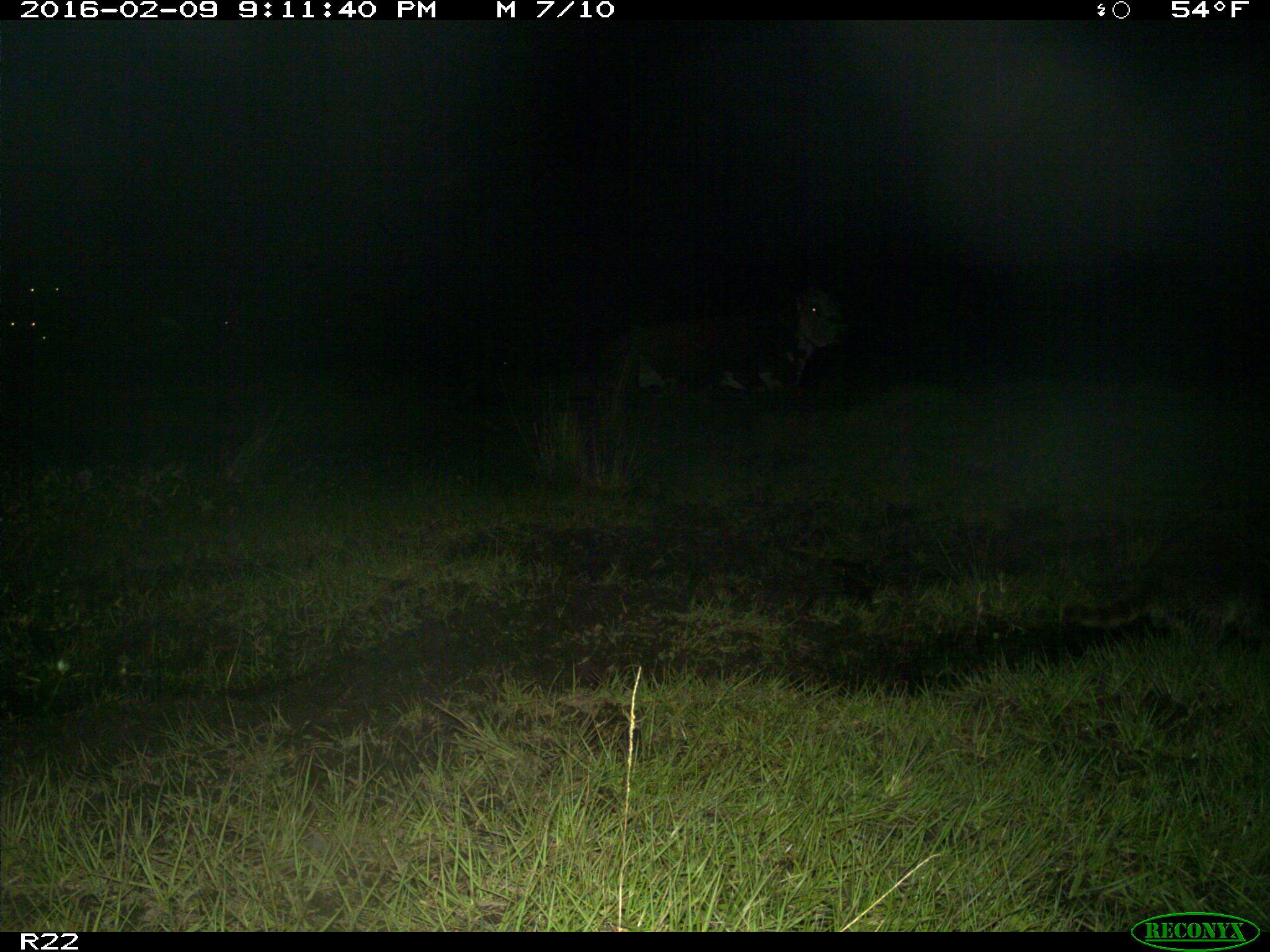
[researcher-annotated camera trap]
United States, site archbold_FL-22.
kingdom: Animalia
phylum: Chordata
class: Mammalia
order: Artiodactyla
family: Bovidae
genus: Bos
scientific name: Bos taurus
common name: domestic cow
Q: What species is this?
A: Bos taurus (domestic cow).